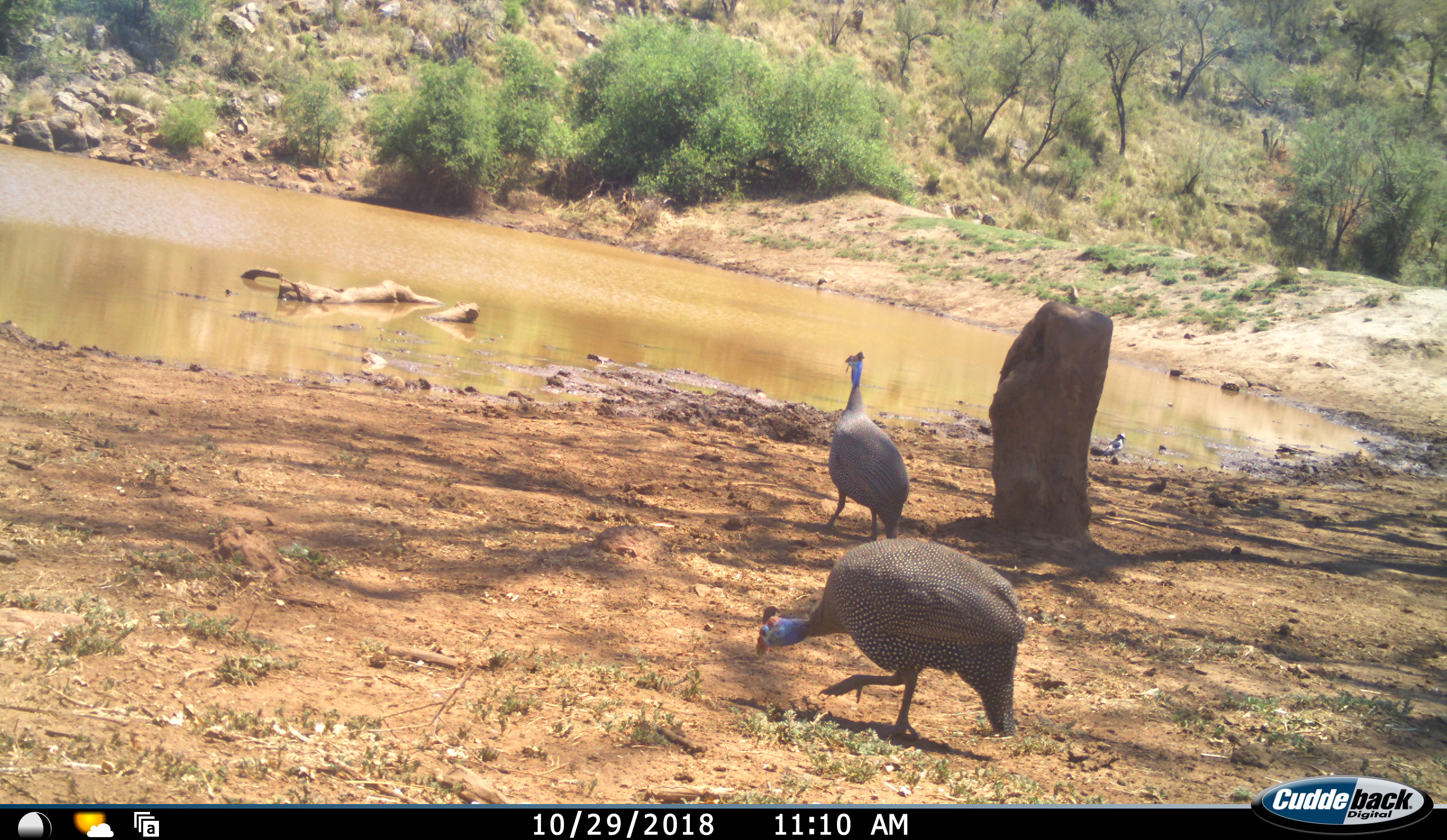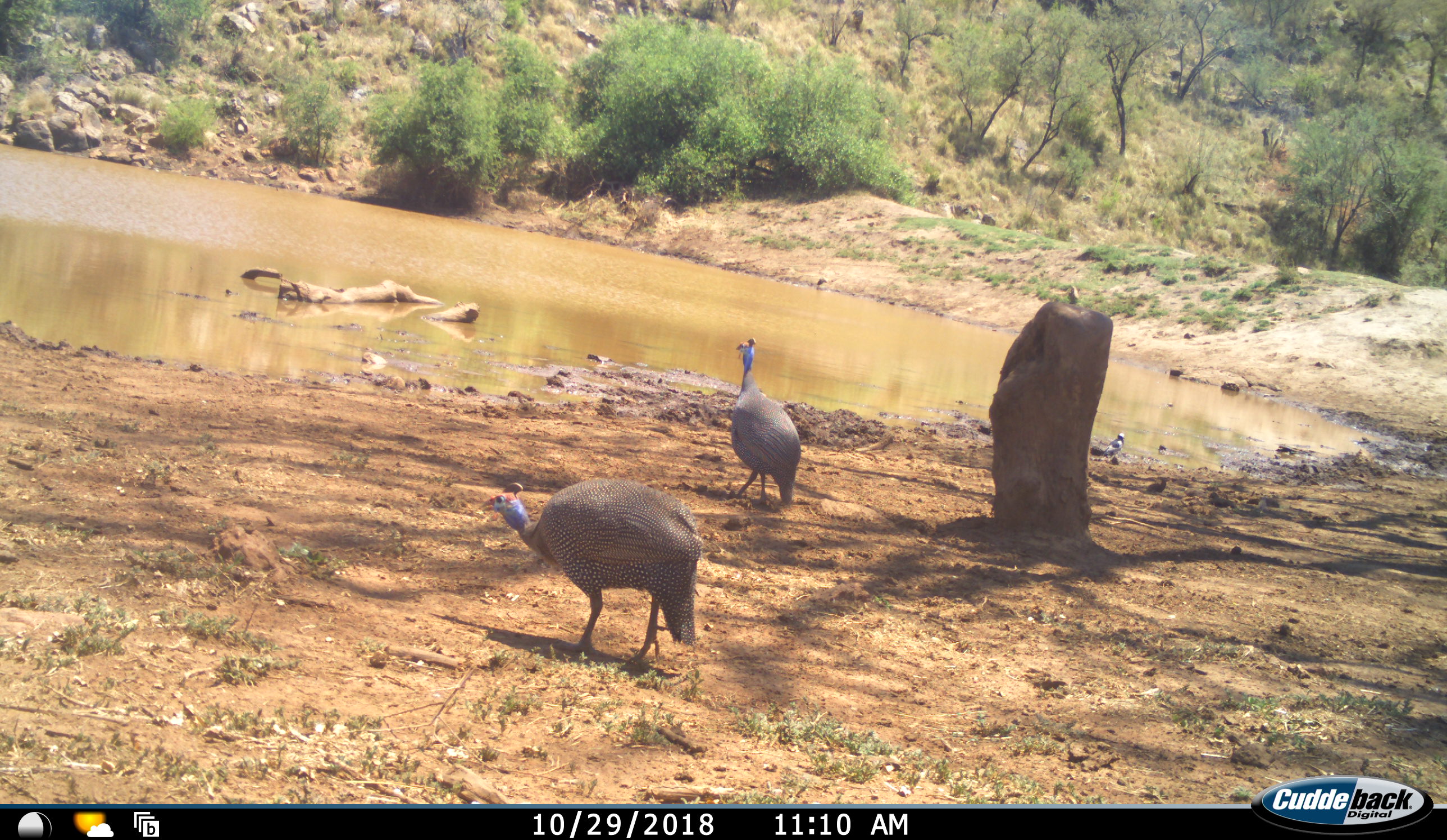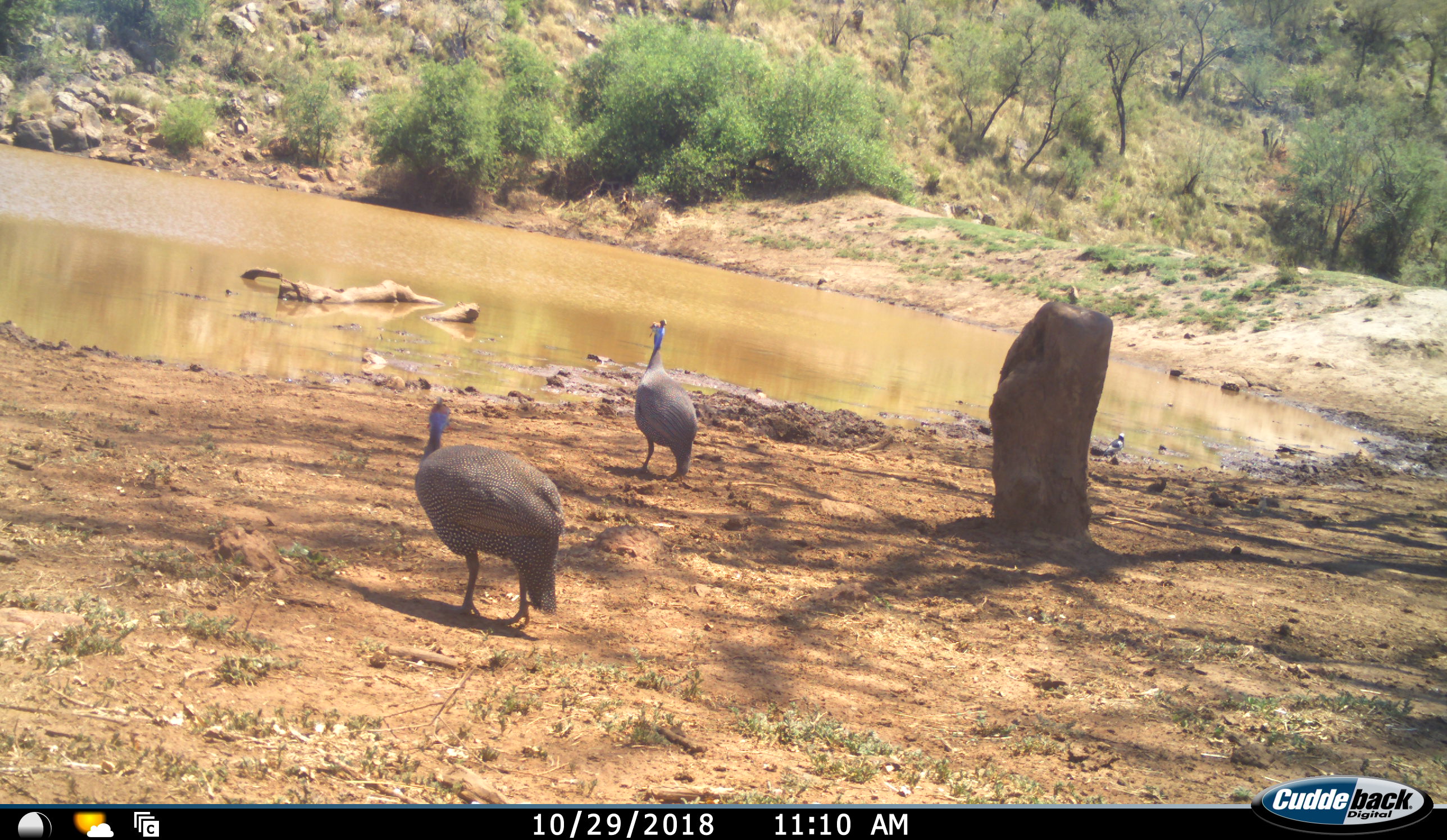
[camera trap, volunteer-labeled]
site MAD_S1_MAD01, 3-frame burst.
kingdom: Animalia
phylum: Chordata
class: Aves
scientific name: Aves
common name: bird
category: birdother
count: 2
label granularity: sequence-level